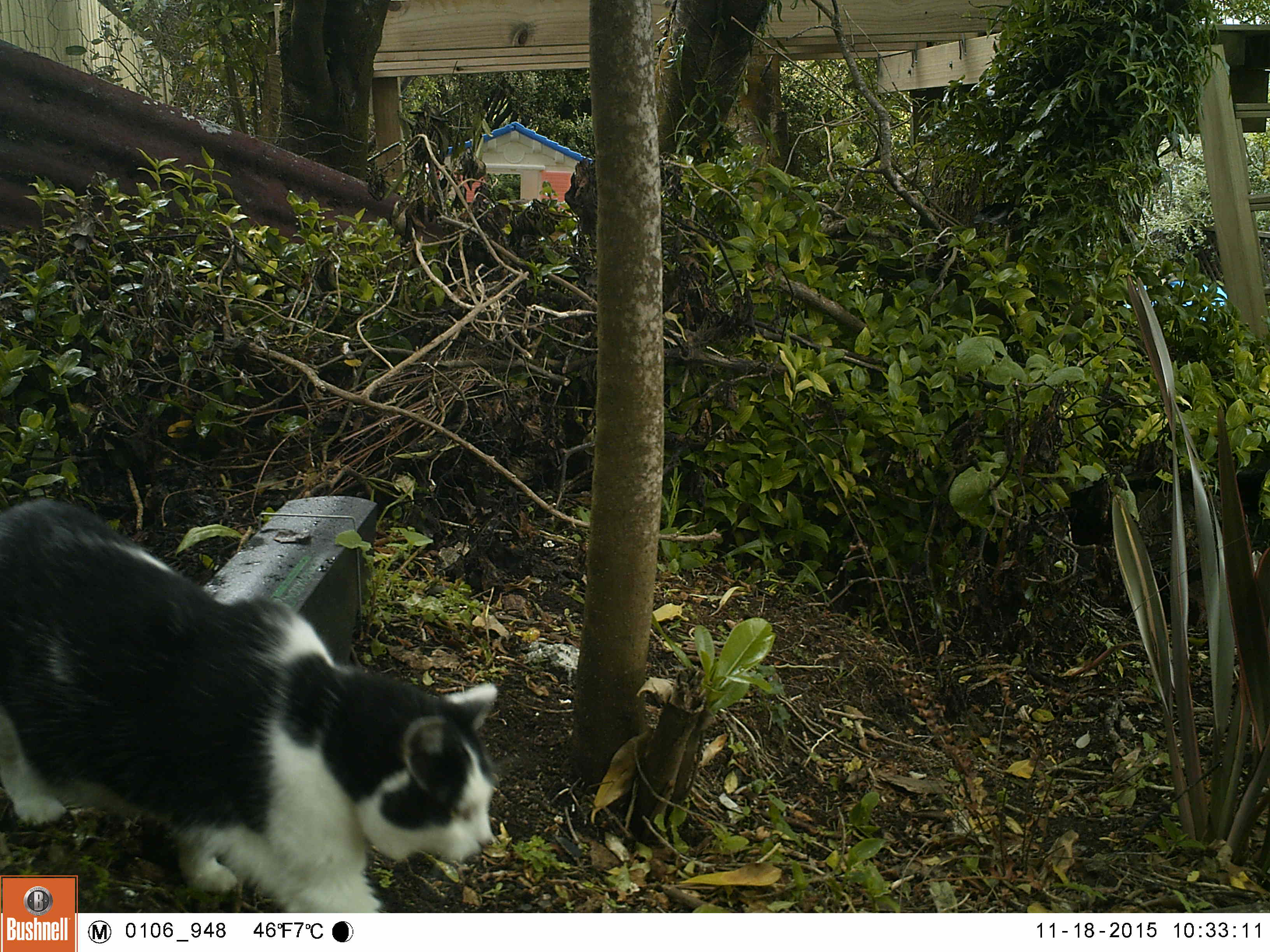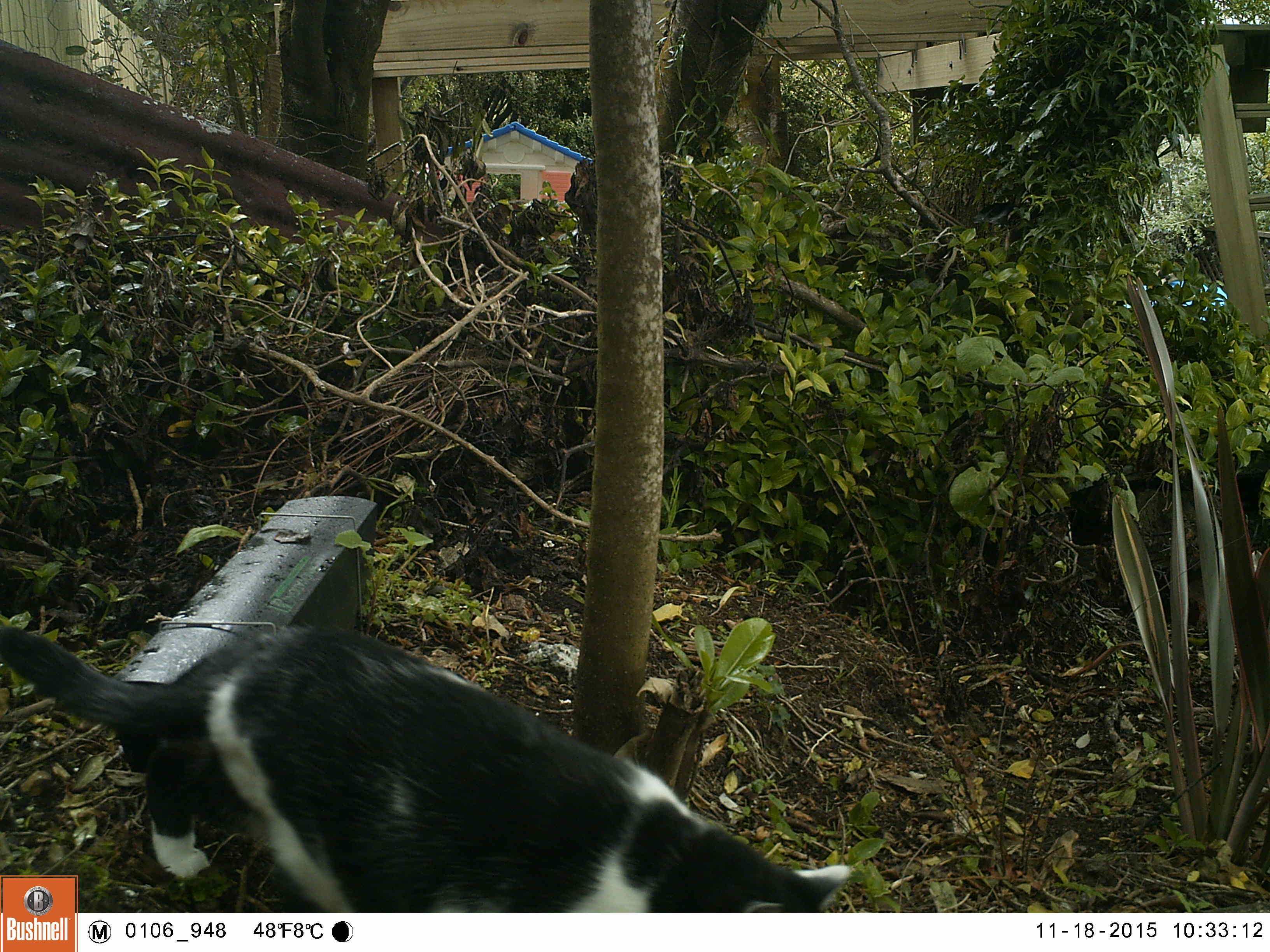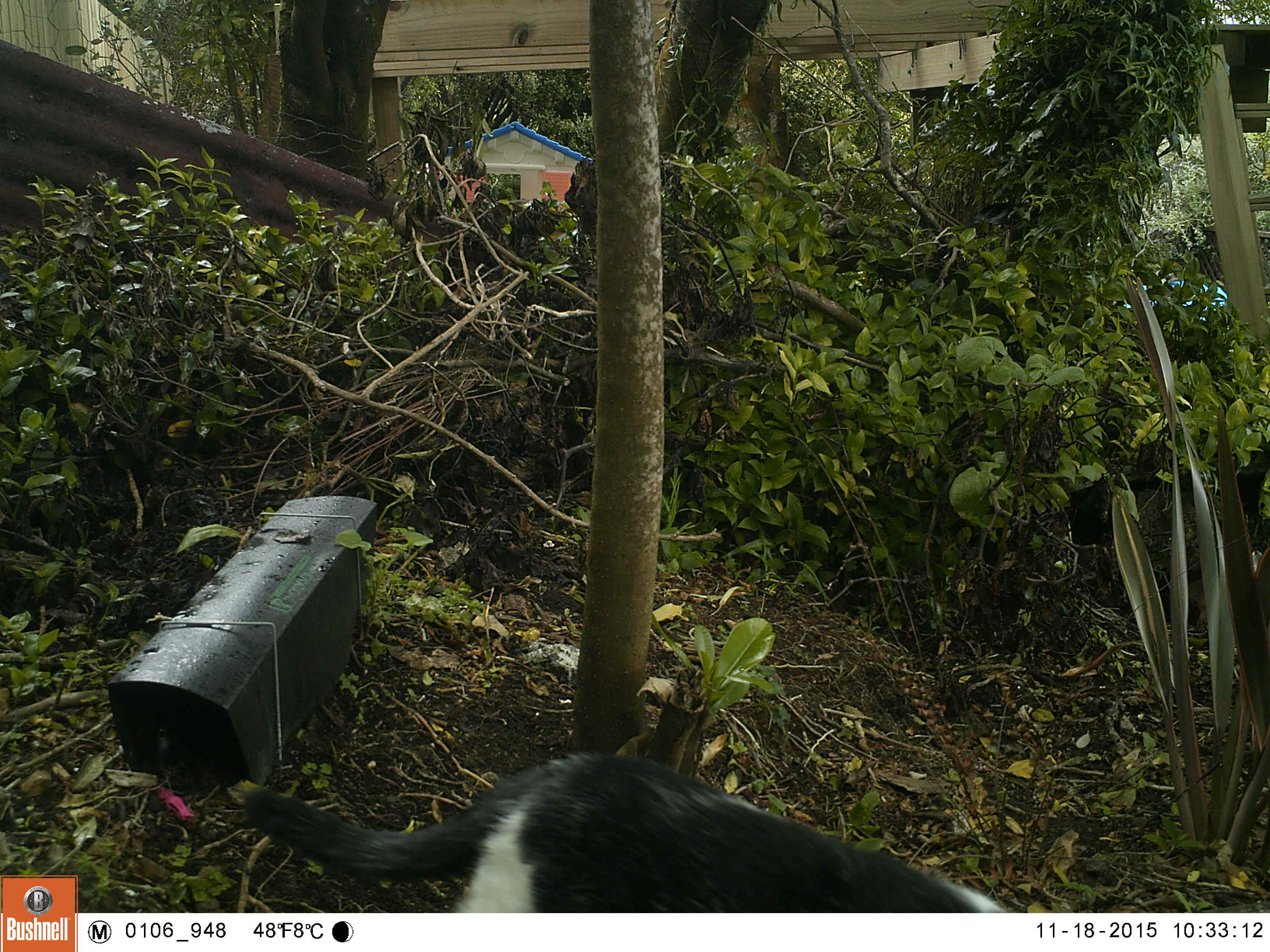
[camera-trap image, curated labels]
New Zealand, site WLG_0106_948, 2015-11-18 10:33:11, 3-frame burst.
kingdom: Animalia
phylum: Chordata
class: Mammalia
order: Carnivora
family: Felidae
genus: Felis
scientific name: Felis catus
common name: domestic cat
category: cat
Cat (domestic cat) (Felis catus).